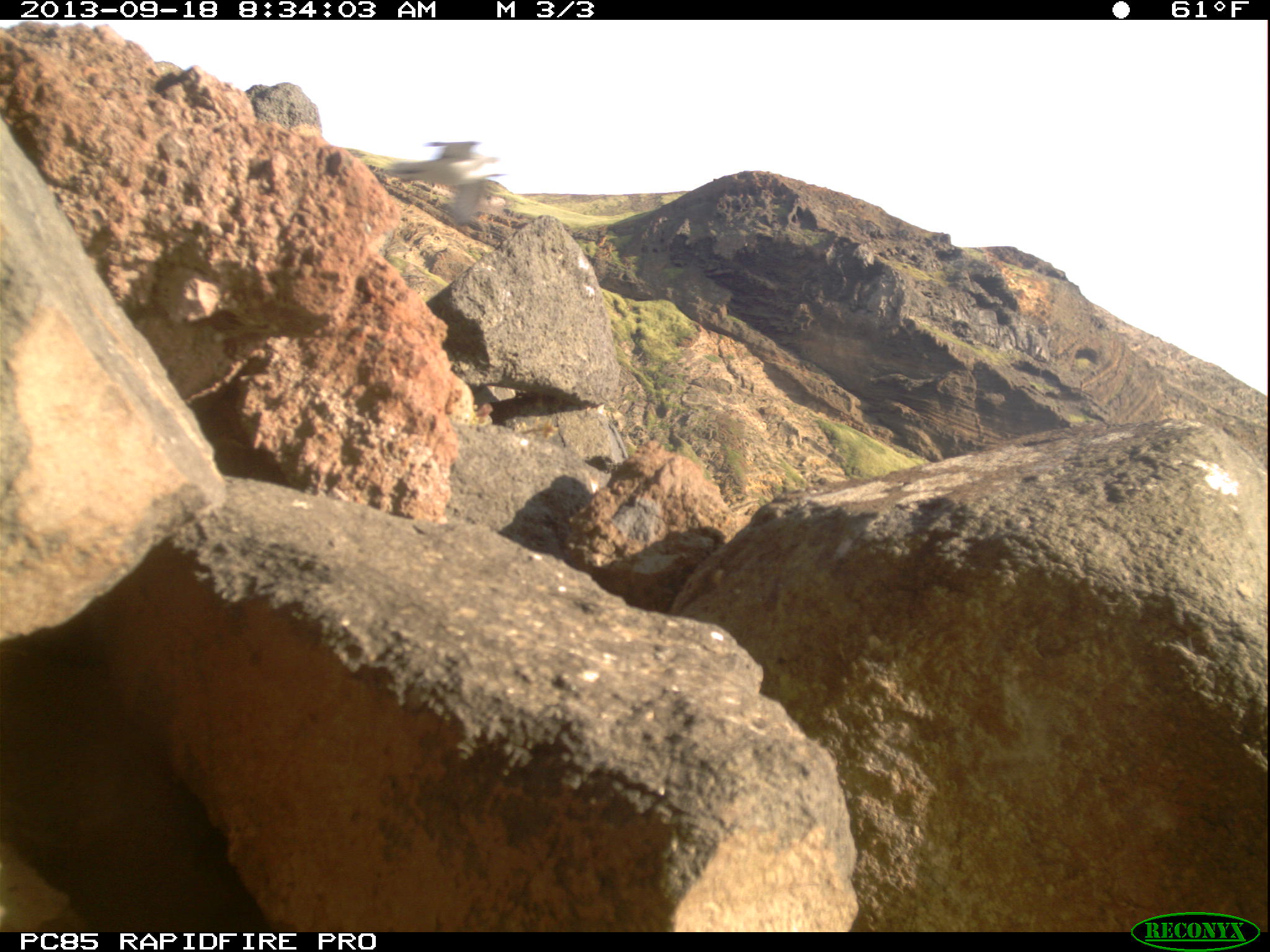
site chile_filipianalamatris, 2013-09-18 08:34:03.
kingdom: Animalia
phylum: Chordata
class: Aves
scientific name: Aves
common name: bird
Bird (Aves).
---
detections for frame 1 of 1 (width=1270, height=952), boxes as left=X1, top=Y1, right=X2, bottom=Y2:
bird: left=389, top=131, right=512, bottom=236